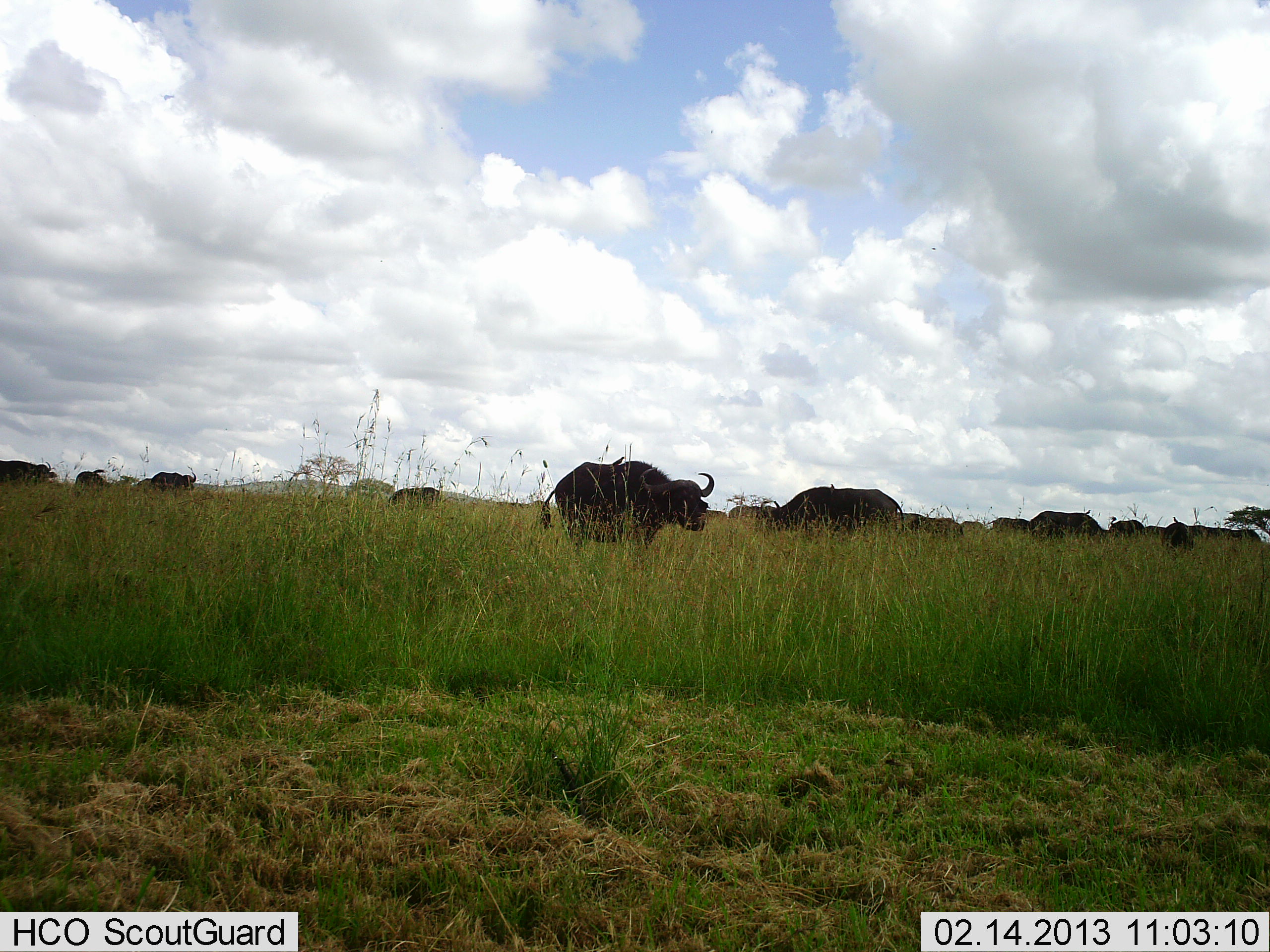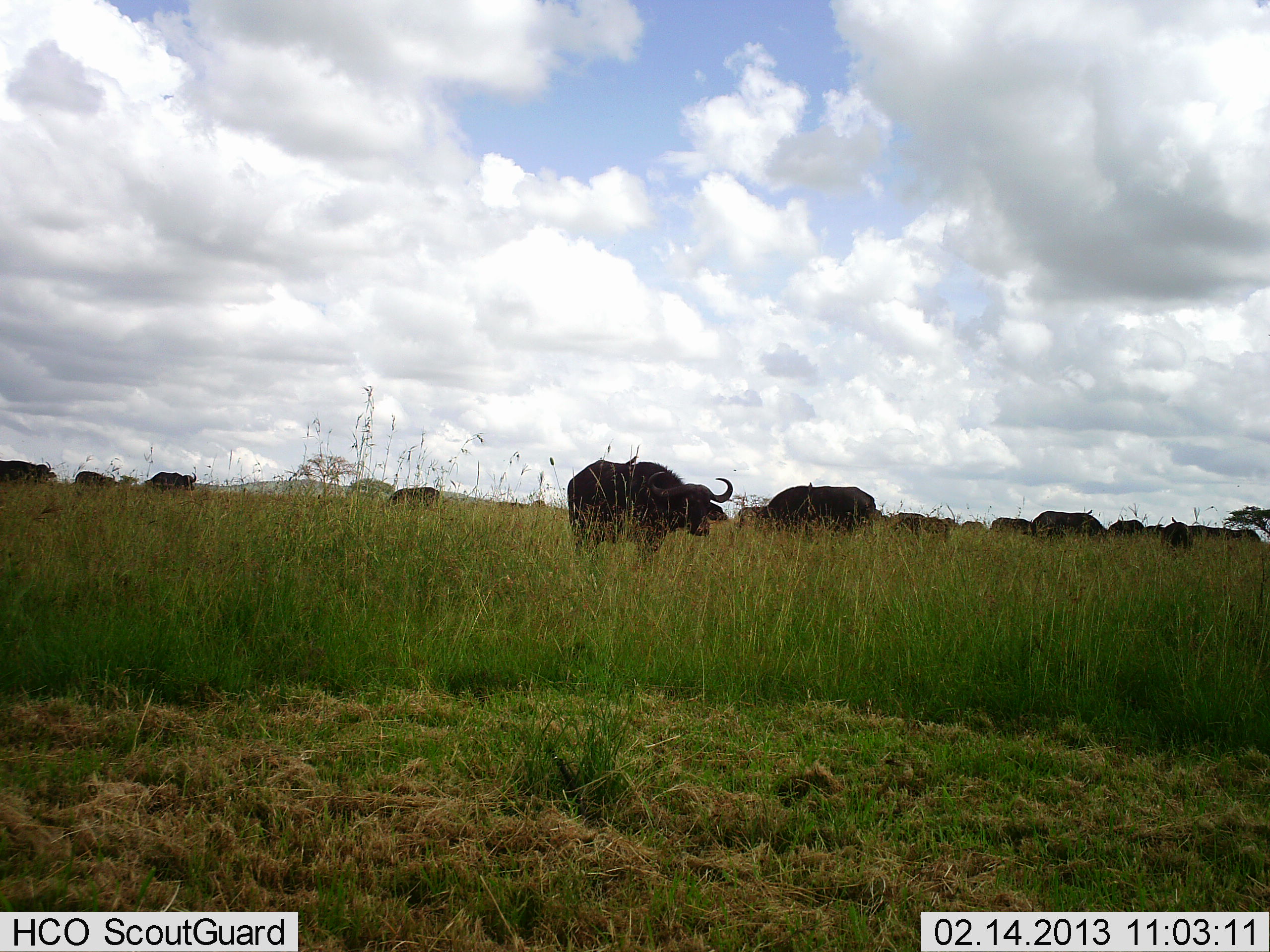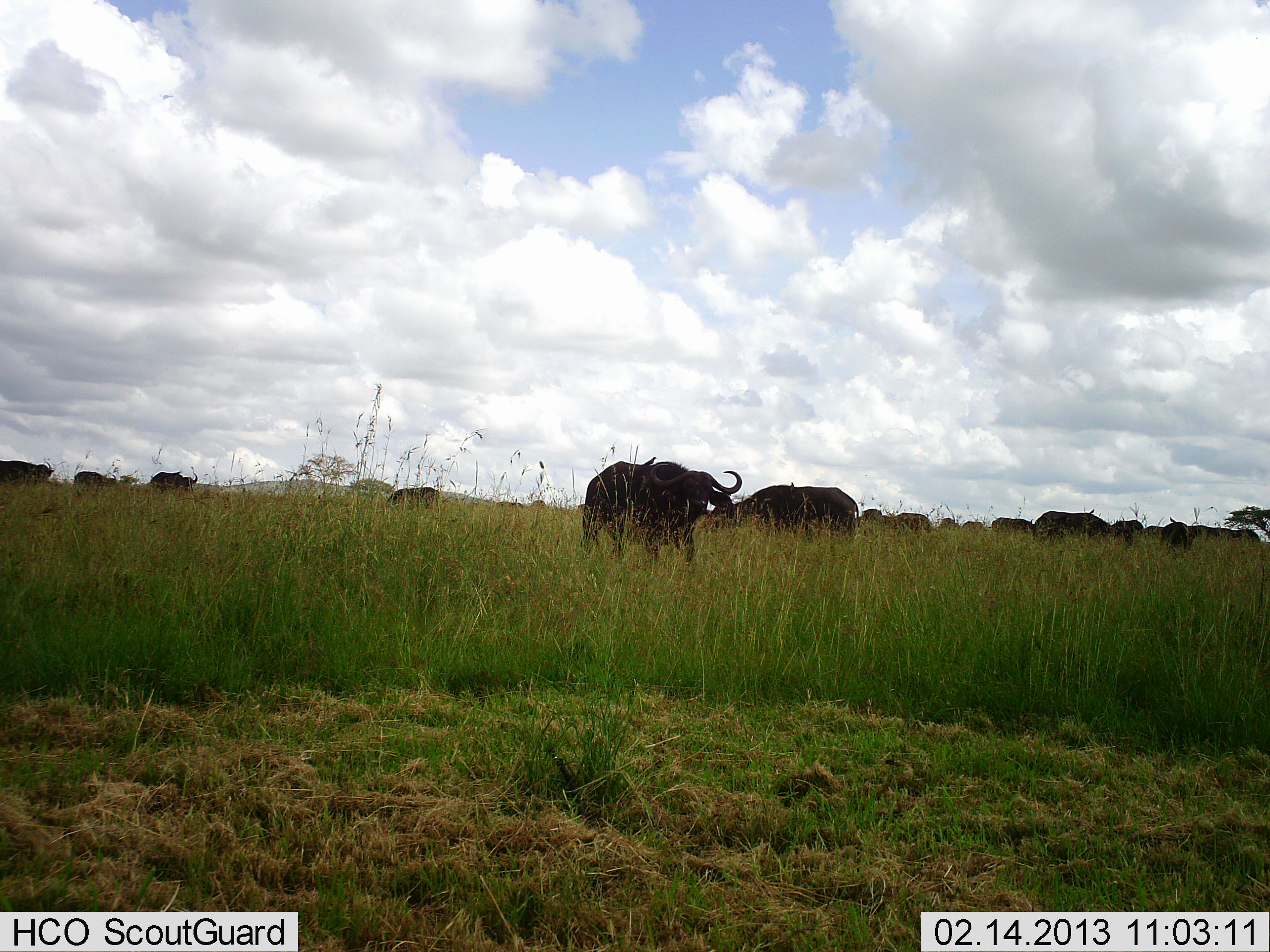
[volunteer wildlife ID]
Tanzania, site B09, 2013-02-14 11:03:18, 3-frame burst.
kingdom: Animalia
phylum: Chordata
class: Mammalia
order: Artiodactyla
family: Bovidae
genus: Syncerus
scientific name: Syncerus caffer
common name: cape buffalo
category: buffalo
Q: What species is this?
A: Buffalo (cape buffalo) (Syncerus caffer).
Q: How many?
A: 11-50.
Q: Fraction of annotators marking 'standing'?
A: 62%.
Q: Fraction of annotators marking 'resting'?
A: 4%.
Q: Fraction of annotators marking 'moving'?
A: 50%.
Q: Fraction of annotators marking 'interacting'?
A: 4%.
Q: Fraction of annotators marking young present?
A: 0%.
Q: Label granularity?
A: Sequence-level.